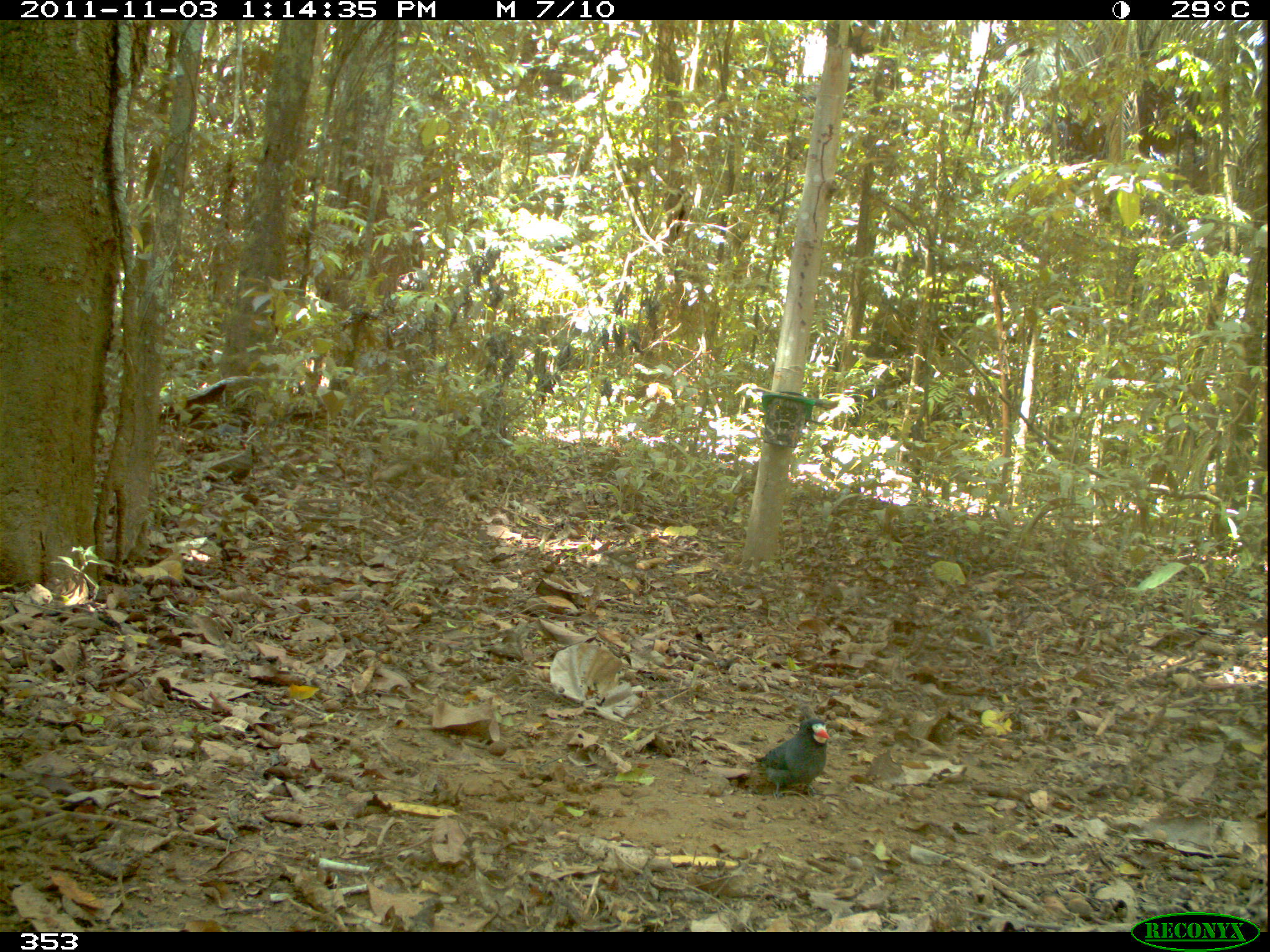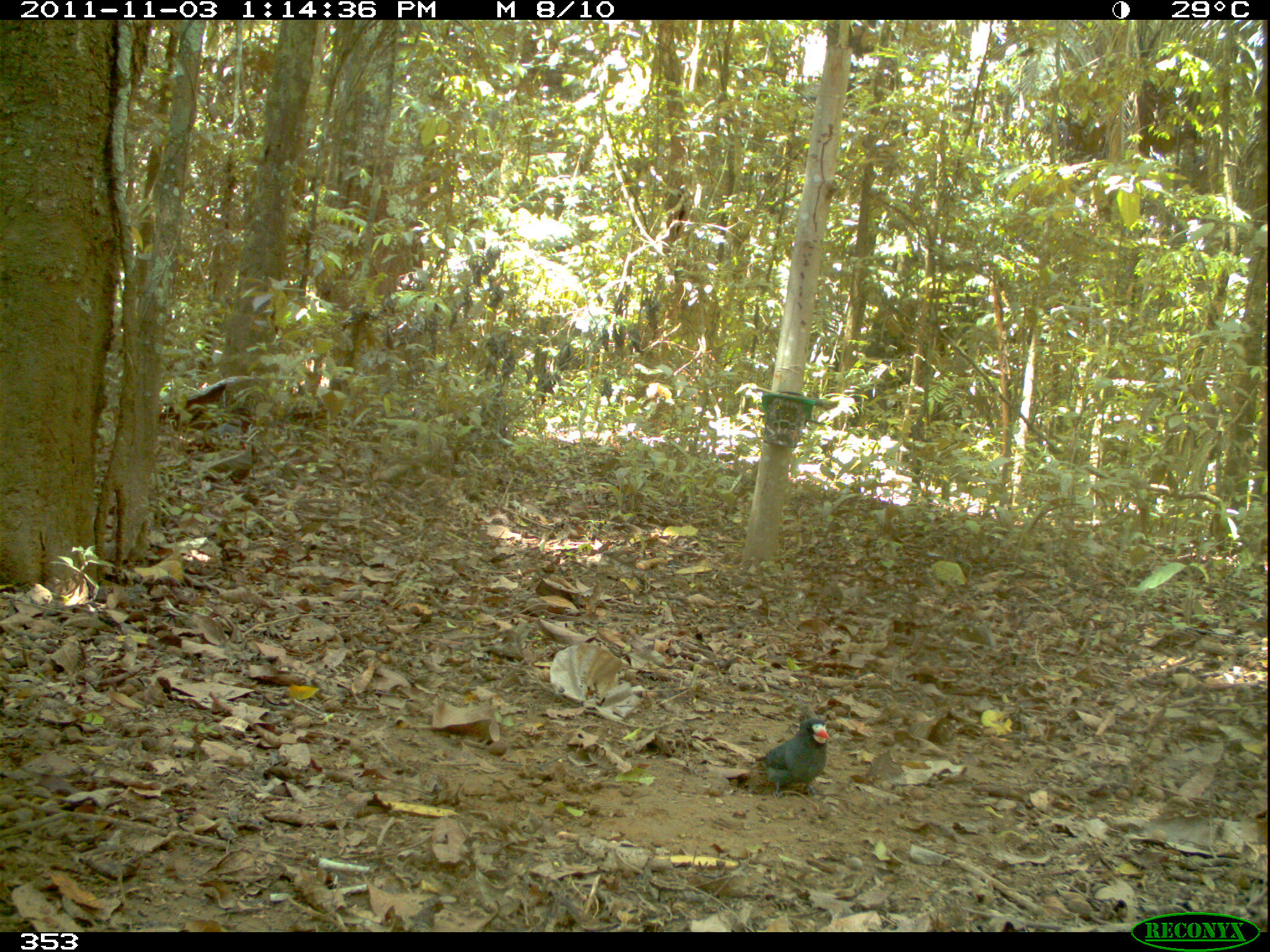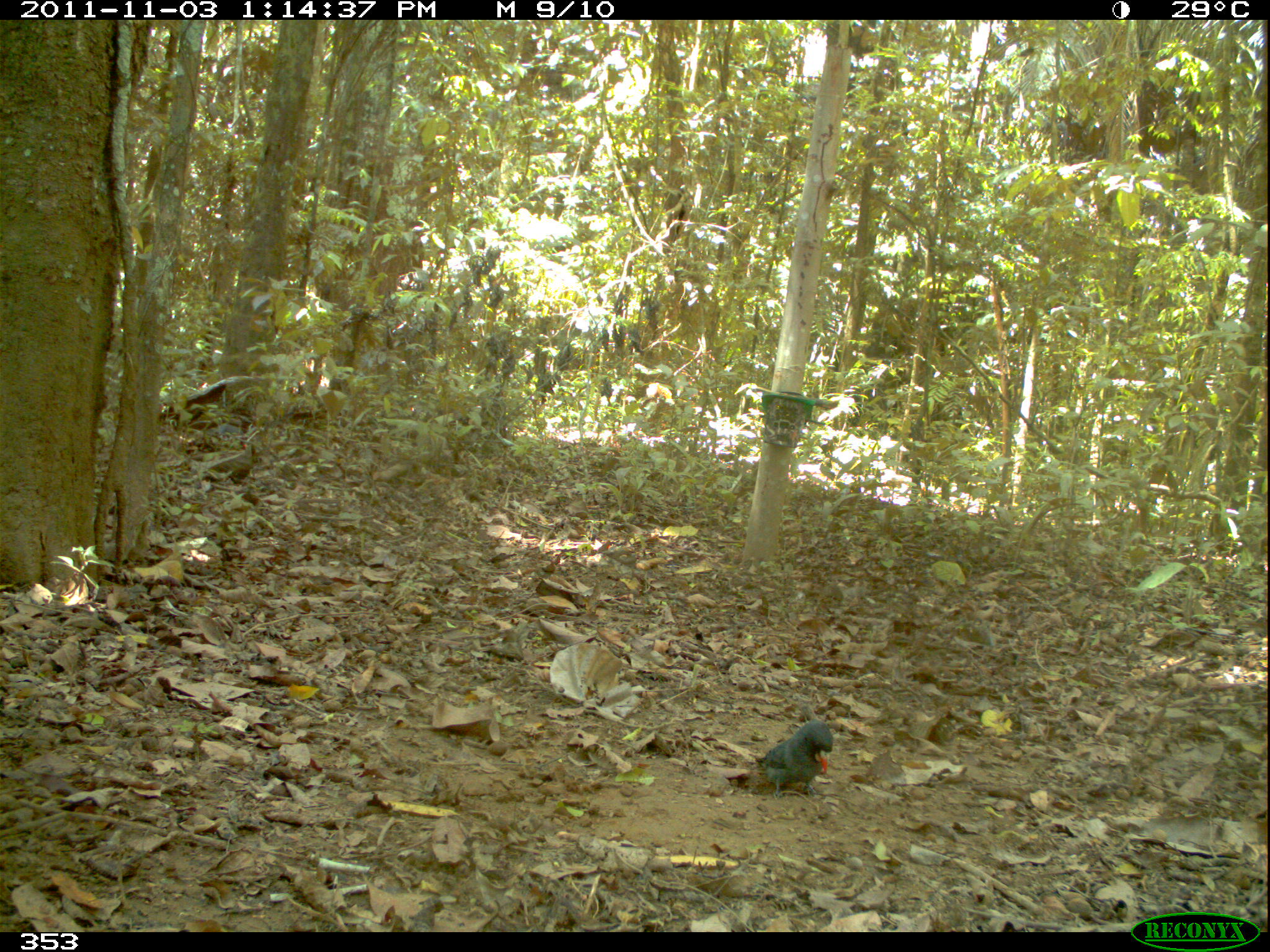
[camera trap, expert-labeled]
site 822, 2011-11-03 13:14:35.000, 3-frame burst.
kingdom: Animalia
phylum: Chordata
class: Aves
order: Galbuliformes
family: Bucconidae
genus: Monasa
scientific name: Monasa morphoeus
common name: white-fronted nunbird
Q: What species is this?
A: Monasa morphoeus (white-fronted nunbird).